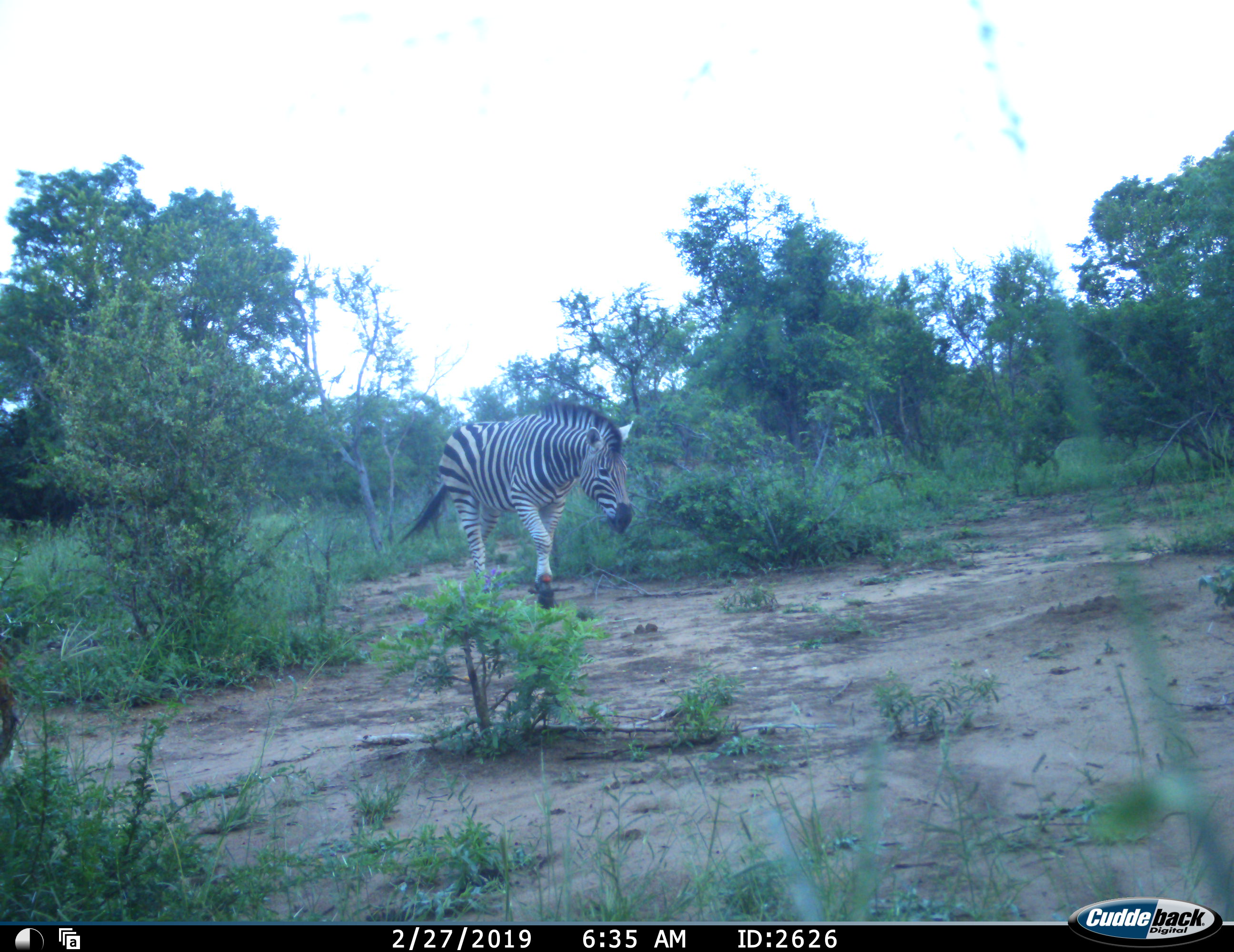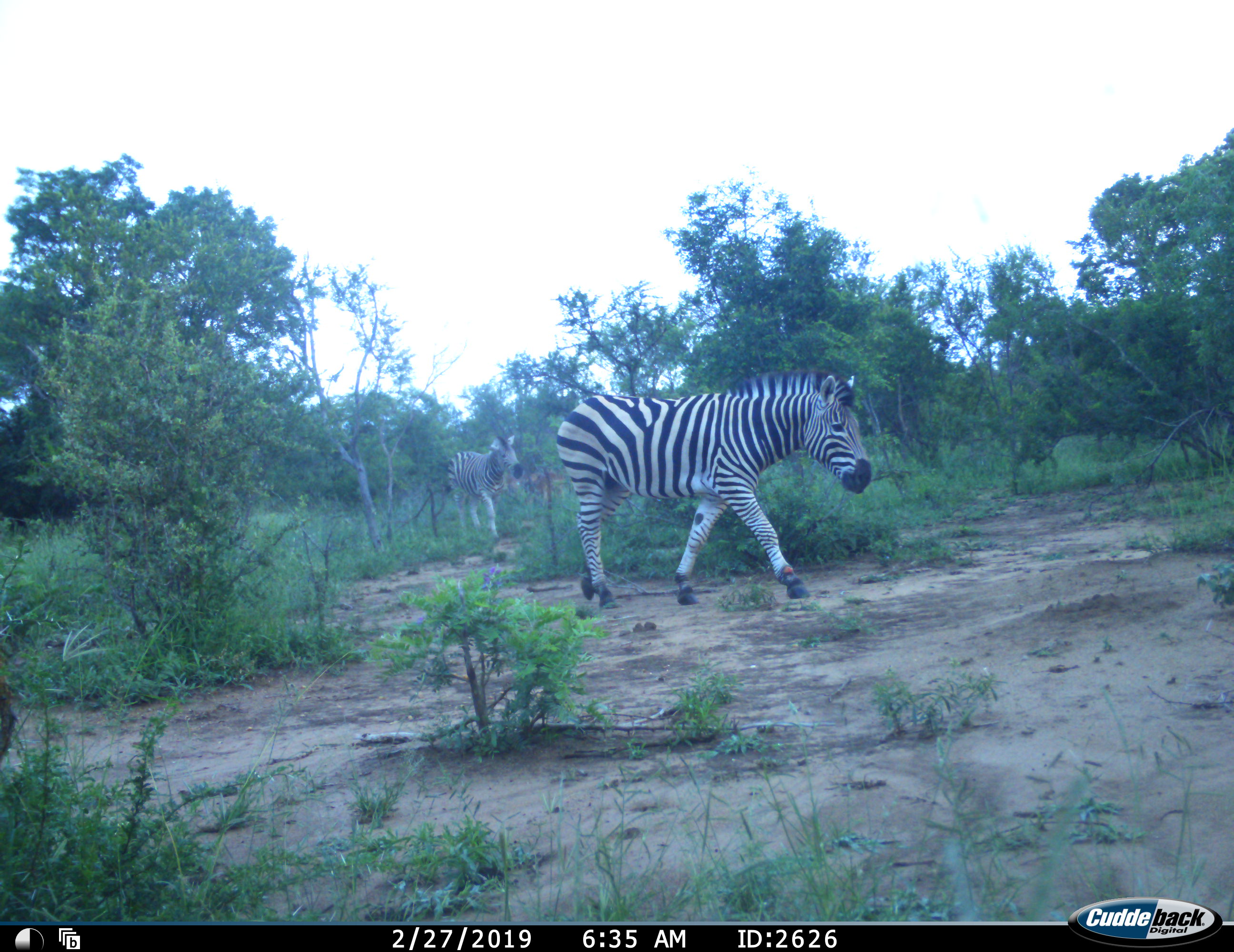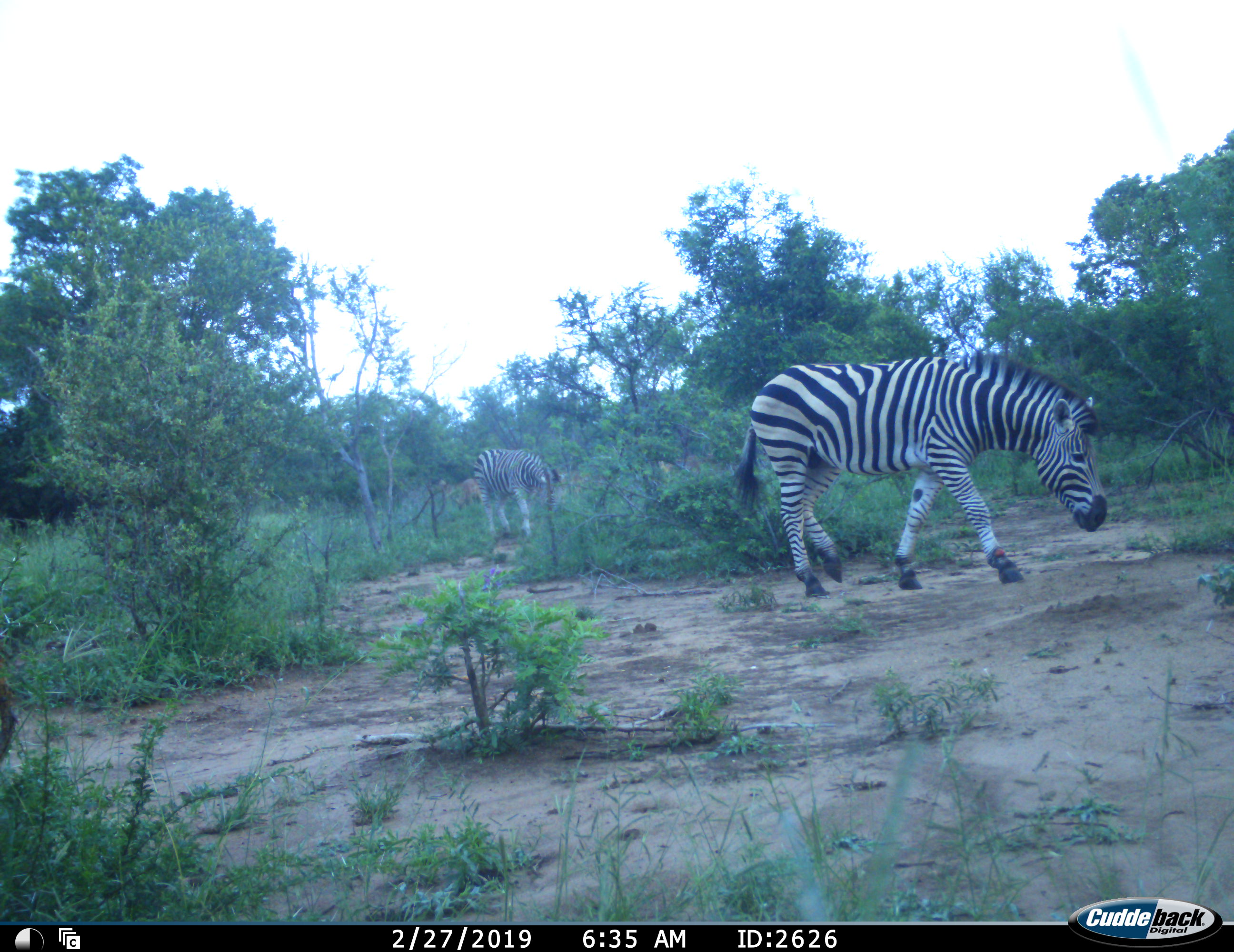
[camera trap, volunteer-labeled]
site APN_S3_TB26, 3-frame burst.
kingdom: Animalia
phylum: Chordata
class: Mammalia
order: Perissodactyla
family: Equidae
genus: Equus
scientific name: Equus quagga burchellii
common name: burchell's zebra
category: zebraburchells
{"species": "zebraburchells (burchell's zebra) (Equus quagga burchellii)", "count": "2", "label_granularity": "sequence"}